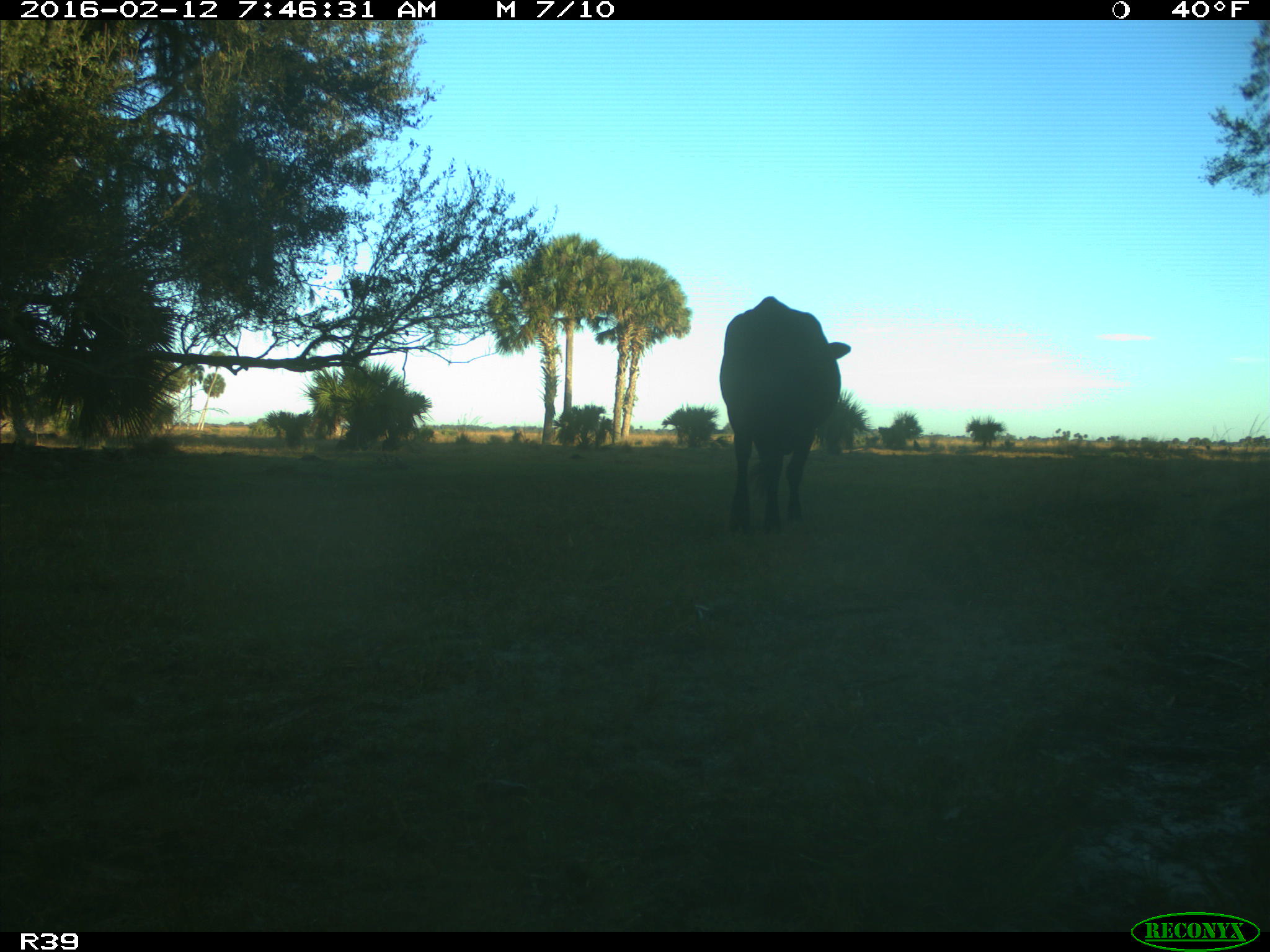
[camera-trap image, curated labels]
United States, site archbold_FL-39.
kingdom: Animalia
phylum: Chordata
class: Mammalia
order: Artiodactyla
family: Bovidae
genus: Bos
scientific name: Bos taurus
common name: domestic cow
Bos taurus (domestic cow).